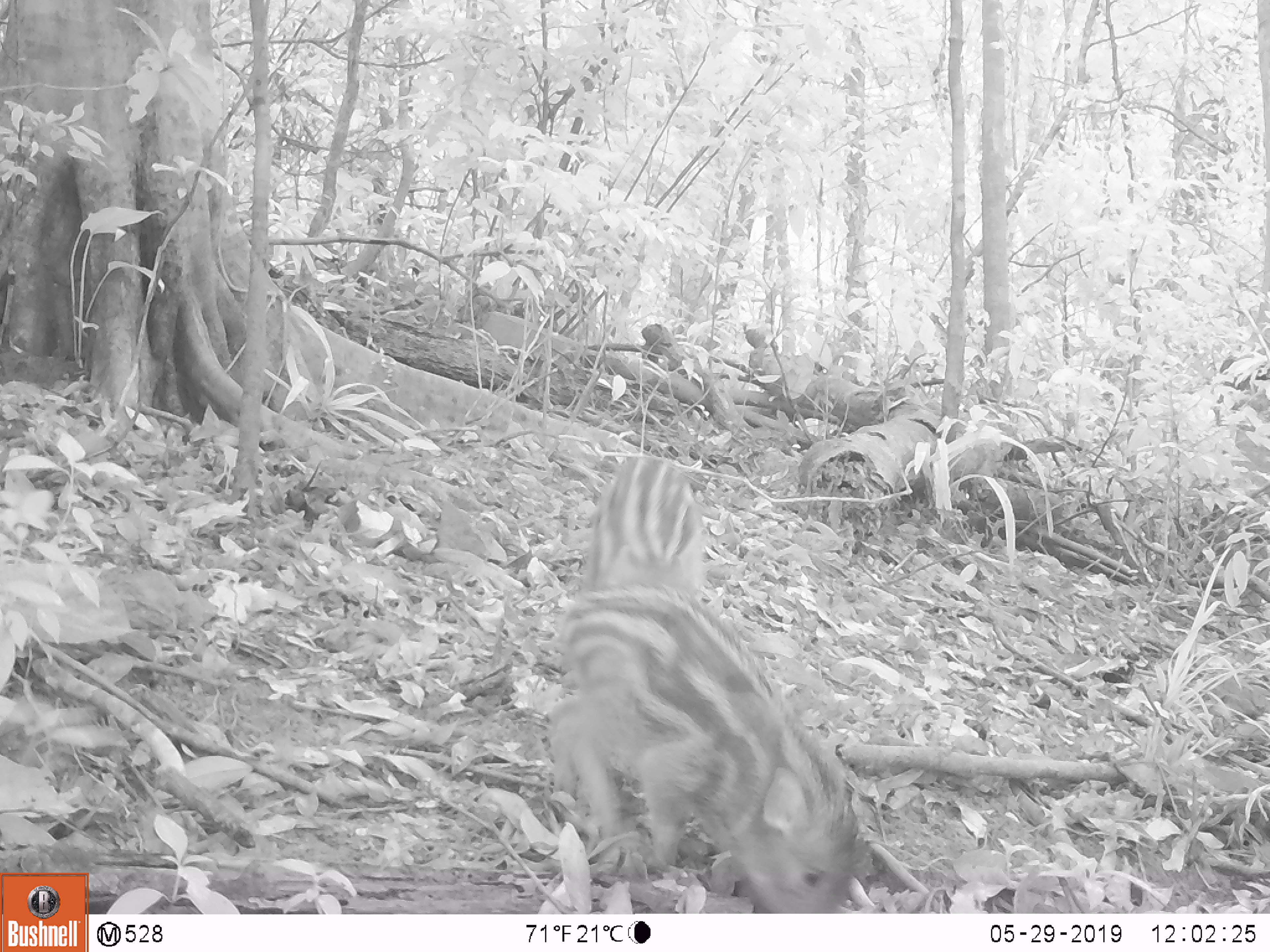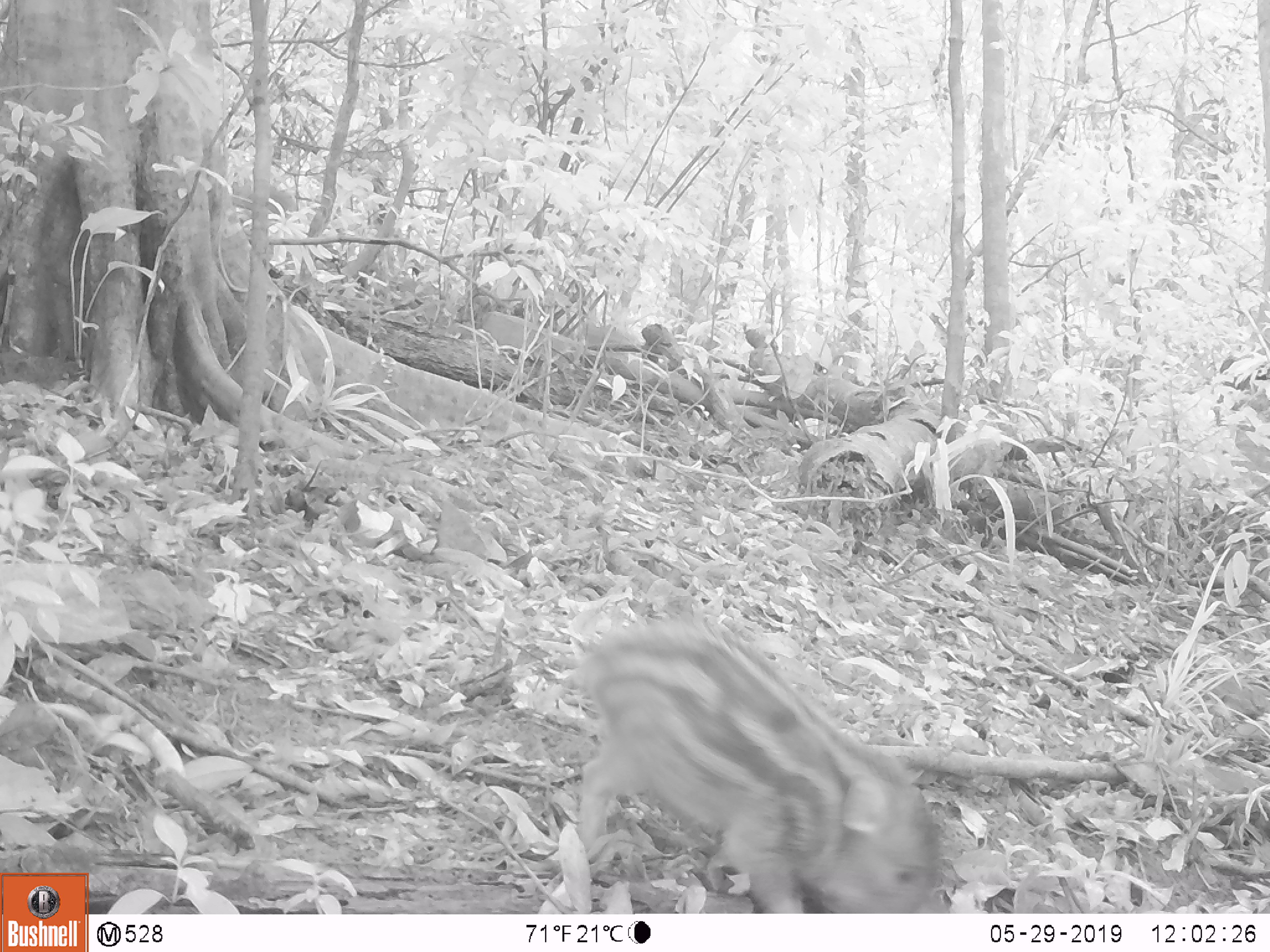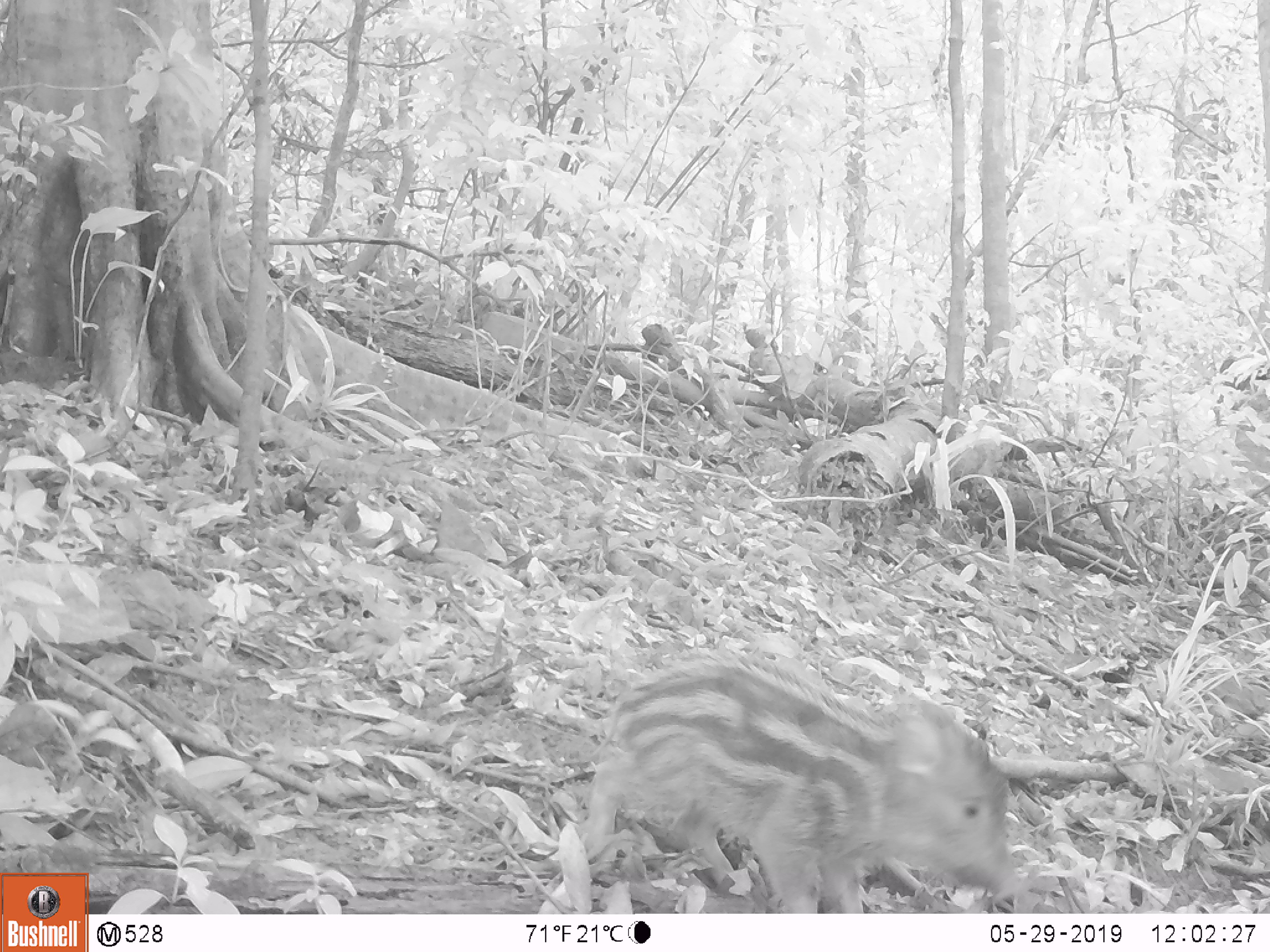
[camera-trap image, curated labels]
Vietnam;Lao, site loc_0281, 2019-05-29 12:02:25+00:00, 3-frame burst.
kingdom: Animalia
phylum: Chordata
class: Mammalia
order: Artiodactyla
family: Suidae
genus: Sus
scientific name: Sus scrofa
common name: eurasian wild pig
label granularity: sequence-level